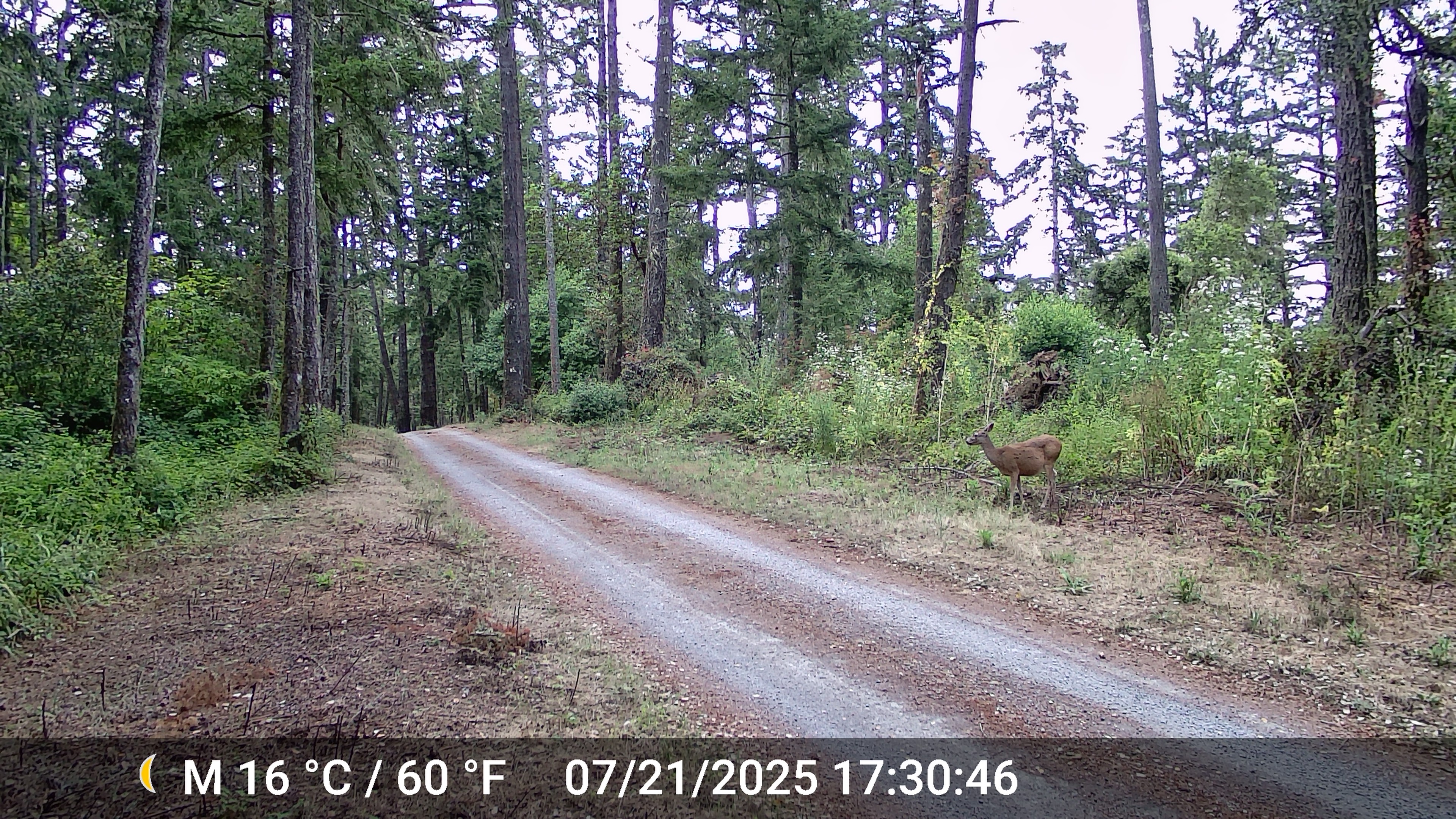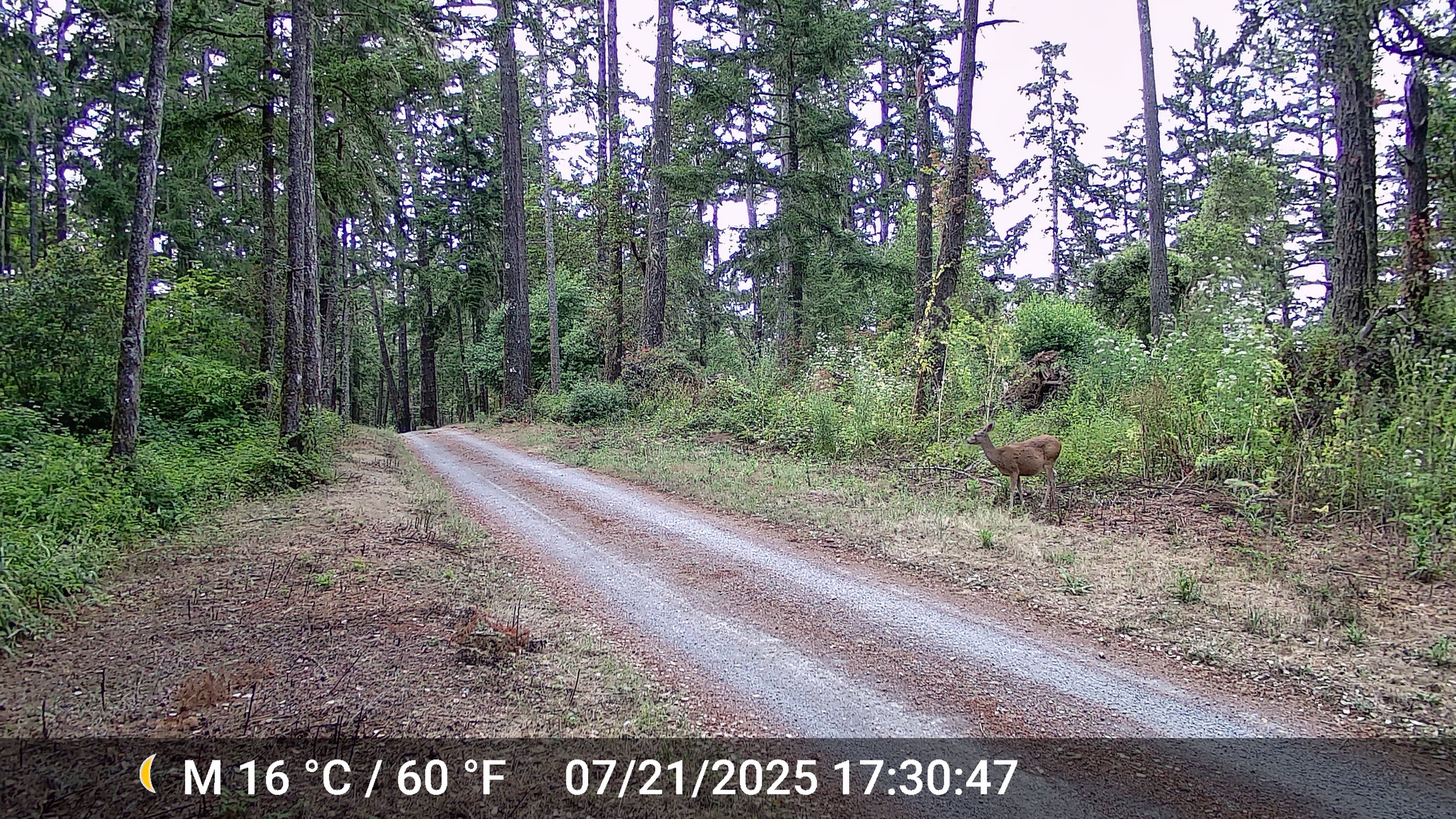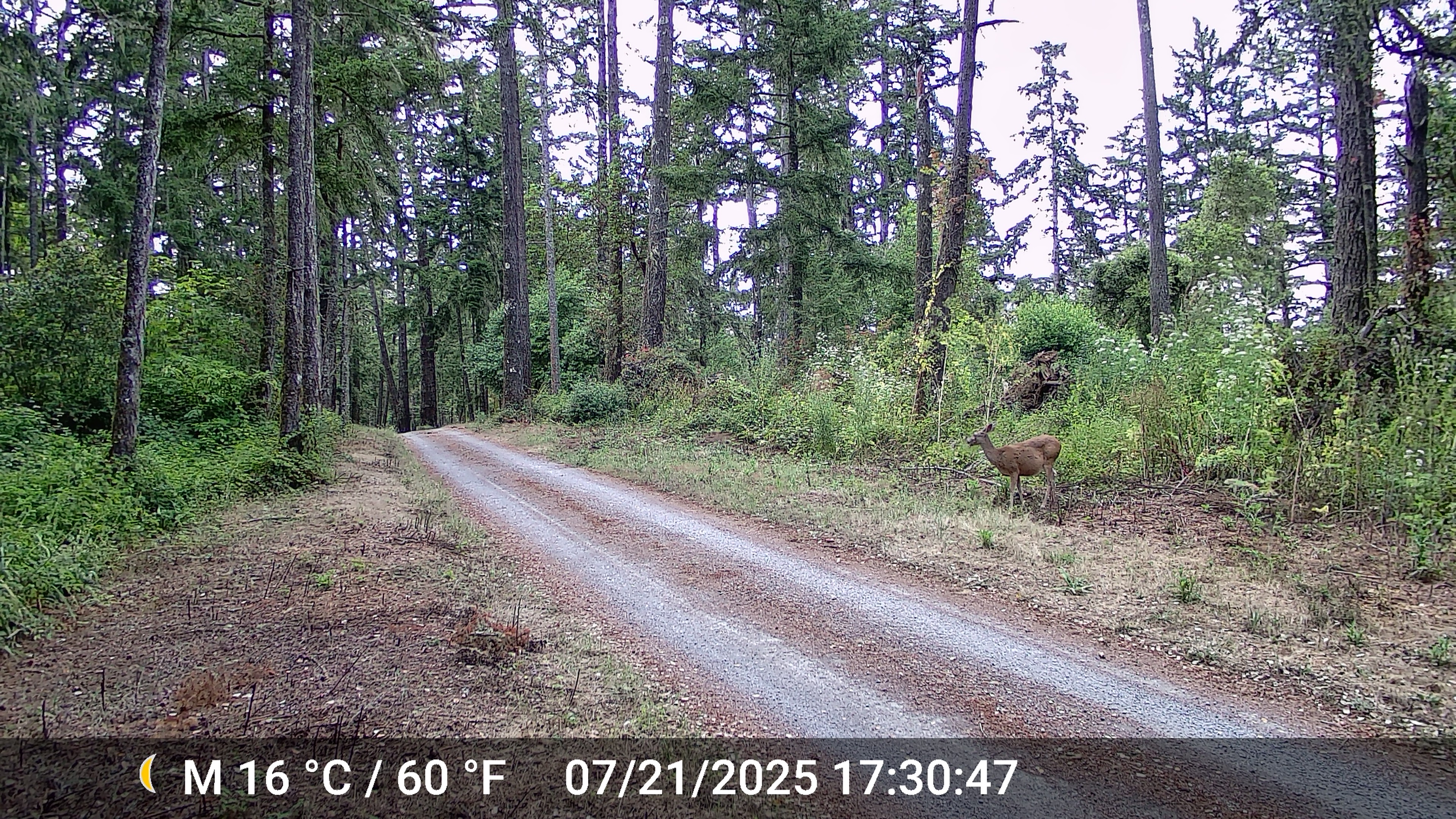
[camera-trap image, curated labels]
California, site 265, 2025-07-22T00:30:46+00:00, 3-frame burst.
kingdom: Animalia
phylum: Chordata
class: Mammalia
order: Artiodactyla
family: Cervidae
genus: Odocoileus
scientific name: Odocoileus hemionus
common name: mule deer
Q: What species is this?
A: Mule deer (Odocoileus hemionus).